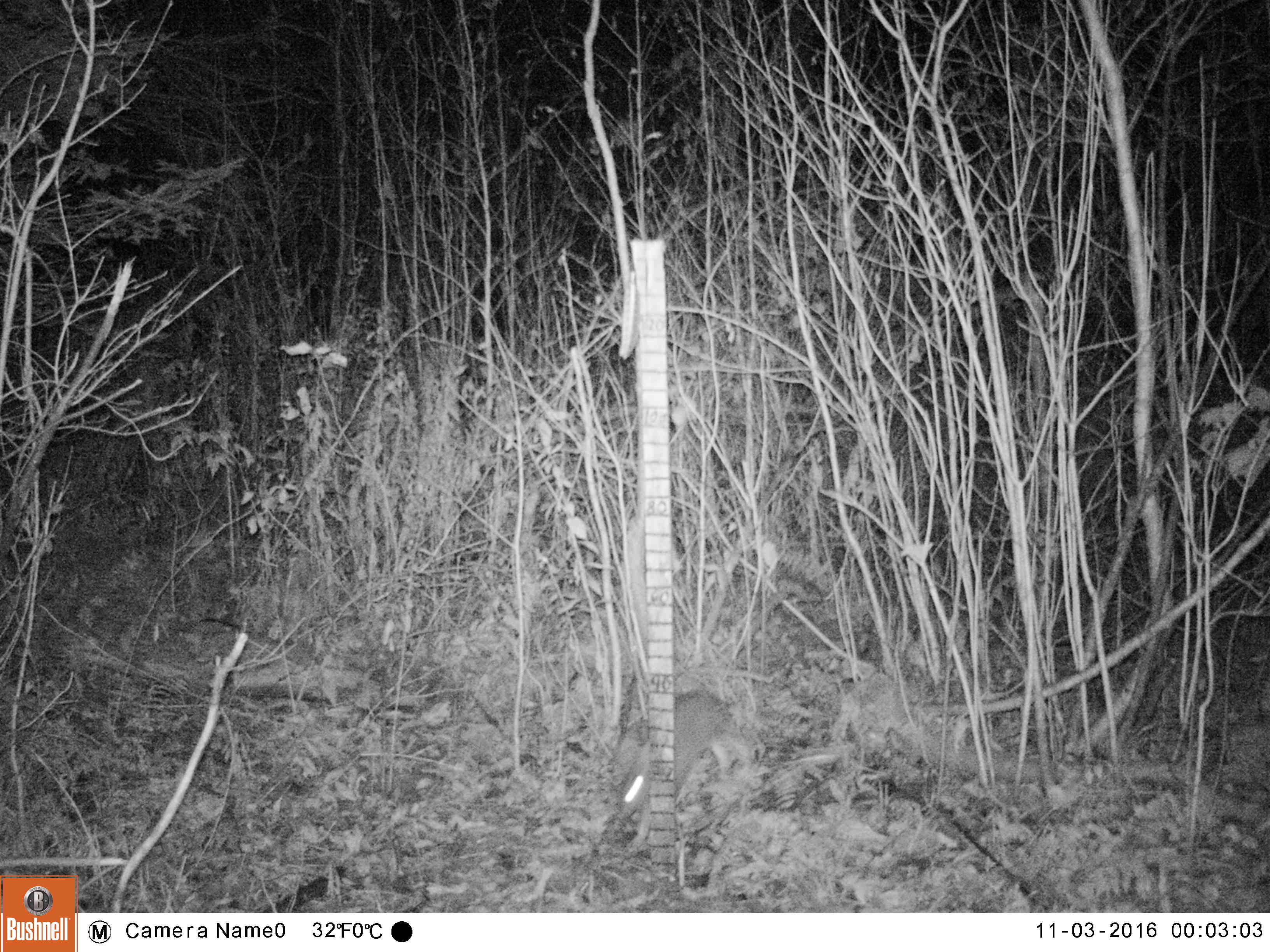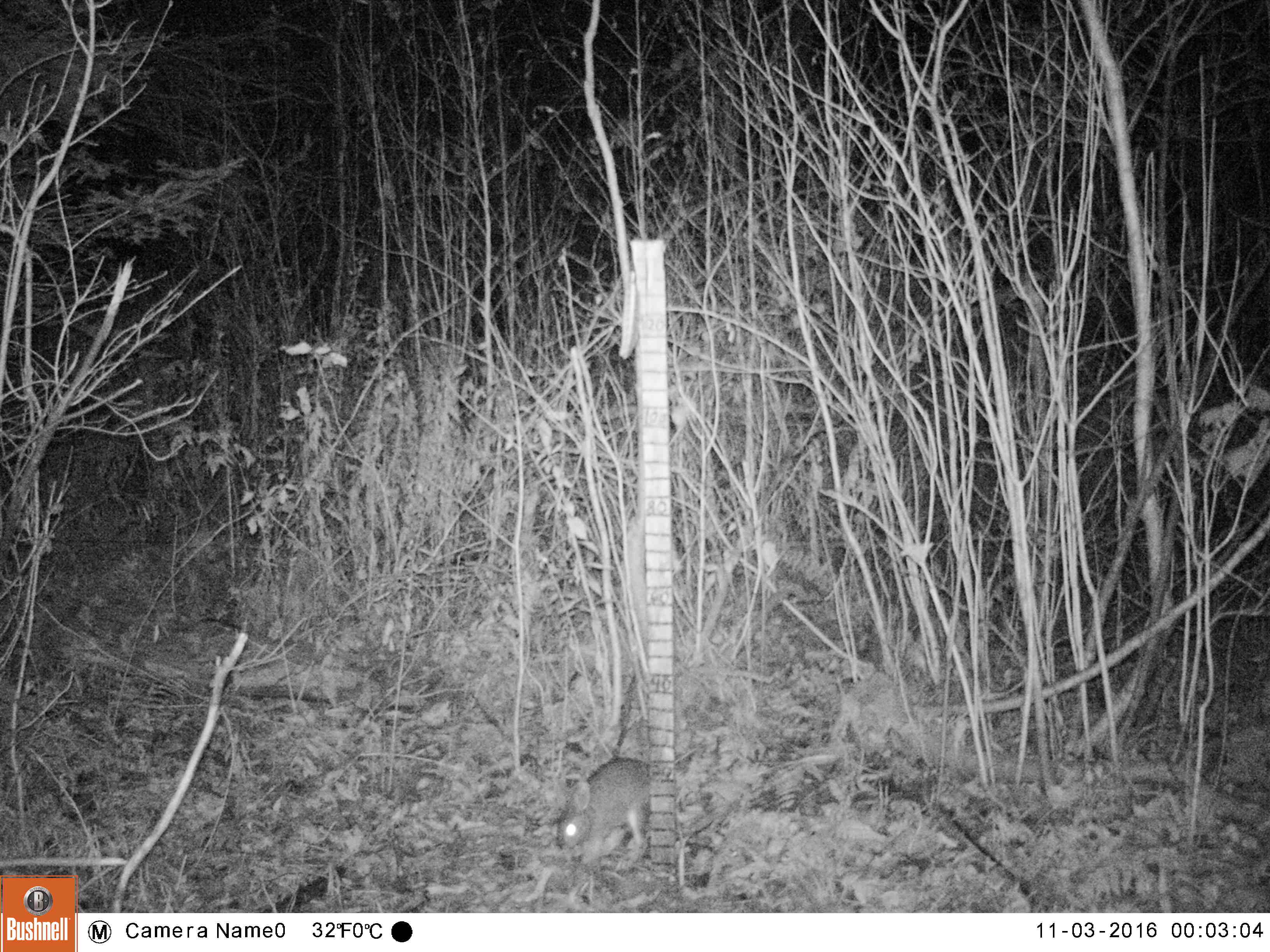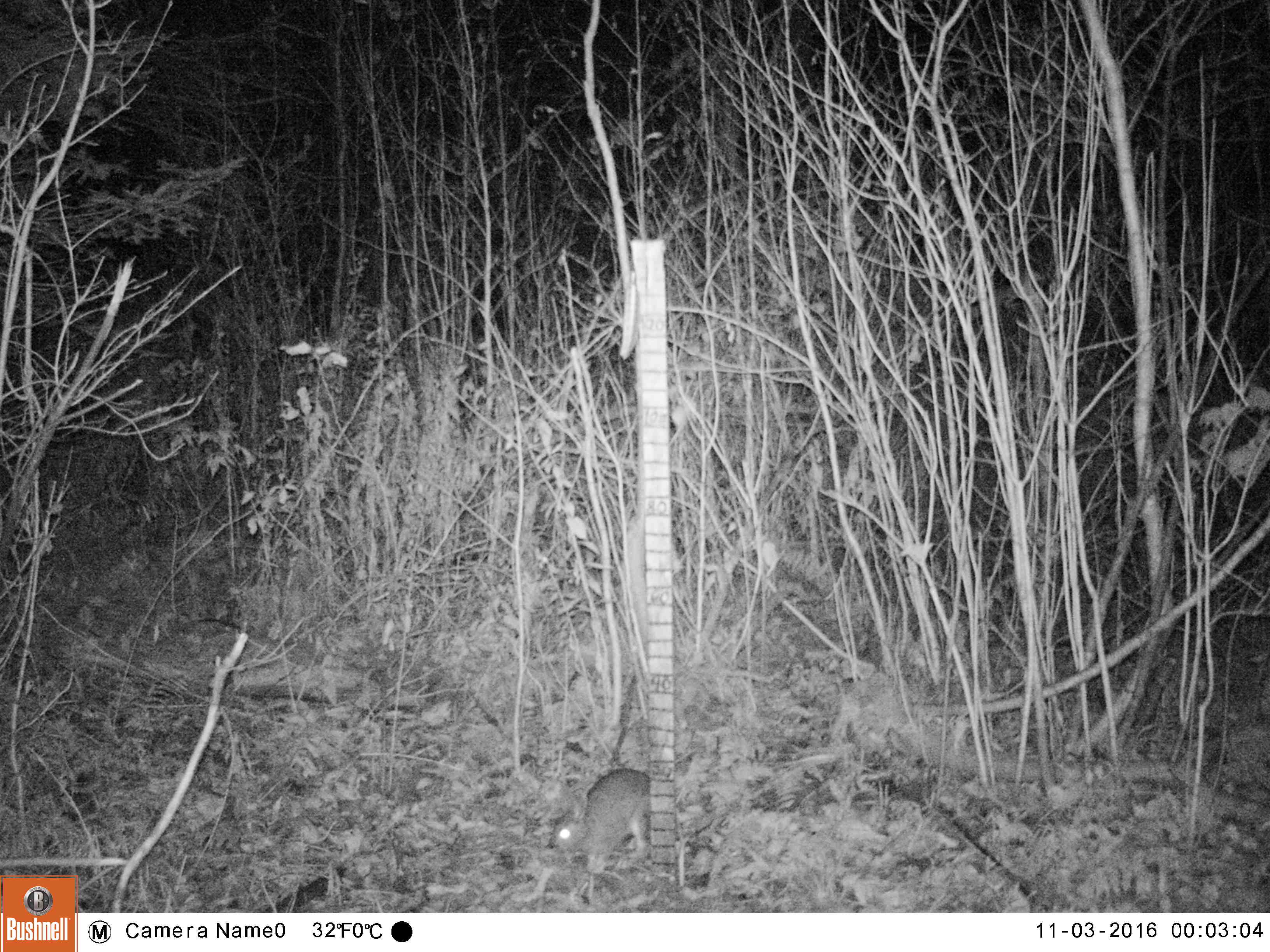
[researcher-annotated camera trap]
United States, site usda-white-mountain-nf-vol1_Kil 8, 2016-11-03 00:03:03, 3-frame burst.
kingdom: Animalia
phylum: Chordata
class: Mammalia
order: Lagomorpha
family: Leporidae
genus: Lepus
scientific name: Lepus americanus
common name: snowshoe hare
Snowshoe hare (Lepus americanus).